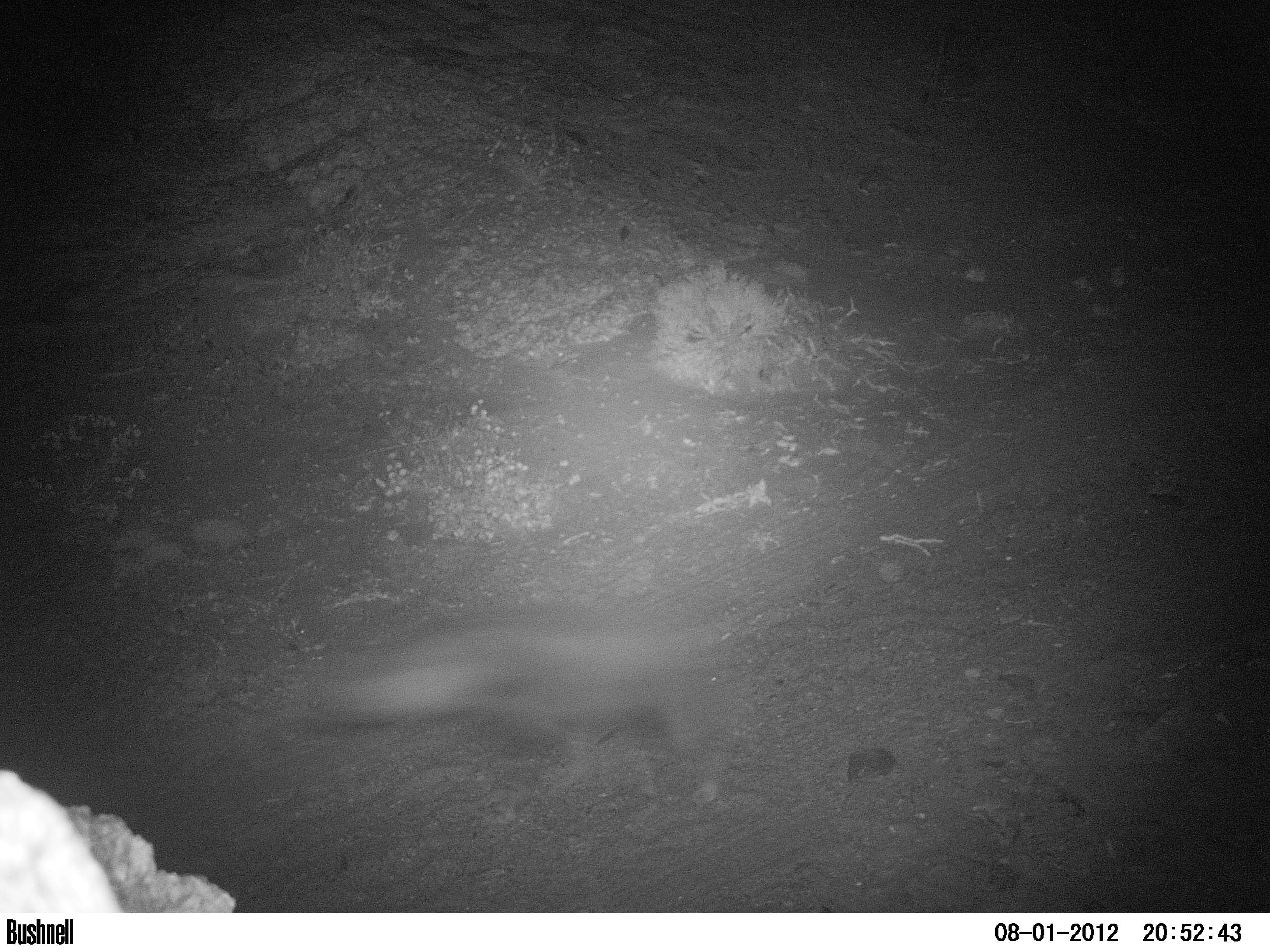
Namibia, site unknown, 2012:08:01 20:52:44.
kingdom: Animalia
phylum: Chordata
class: Mammalia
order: Carnivora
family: Hyaenidae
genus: Parahyaena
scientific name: Parahyaena brunnea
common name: brown hyena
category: hyaena brunnea